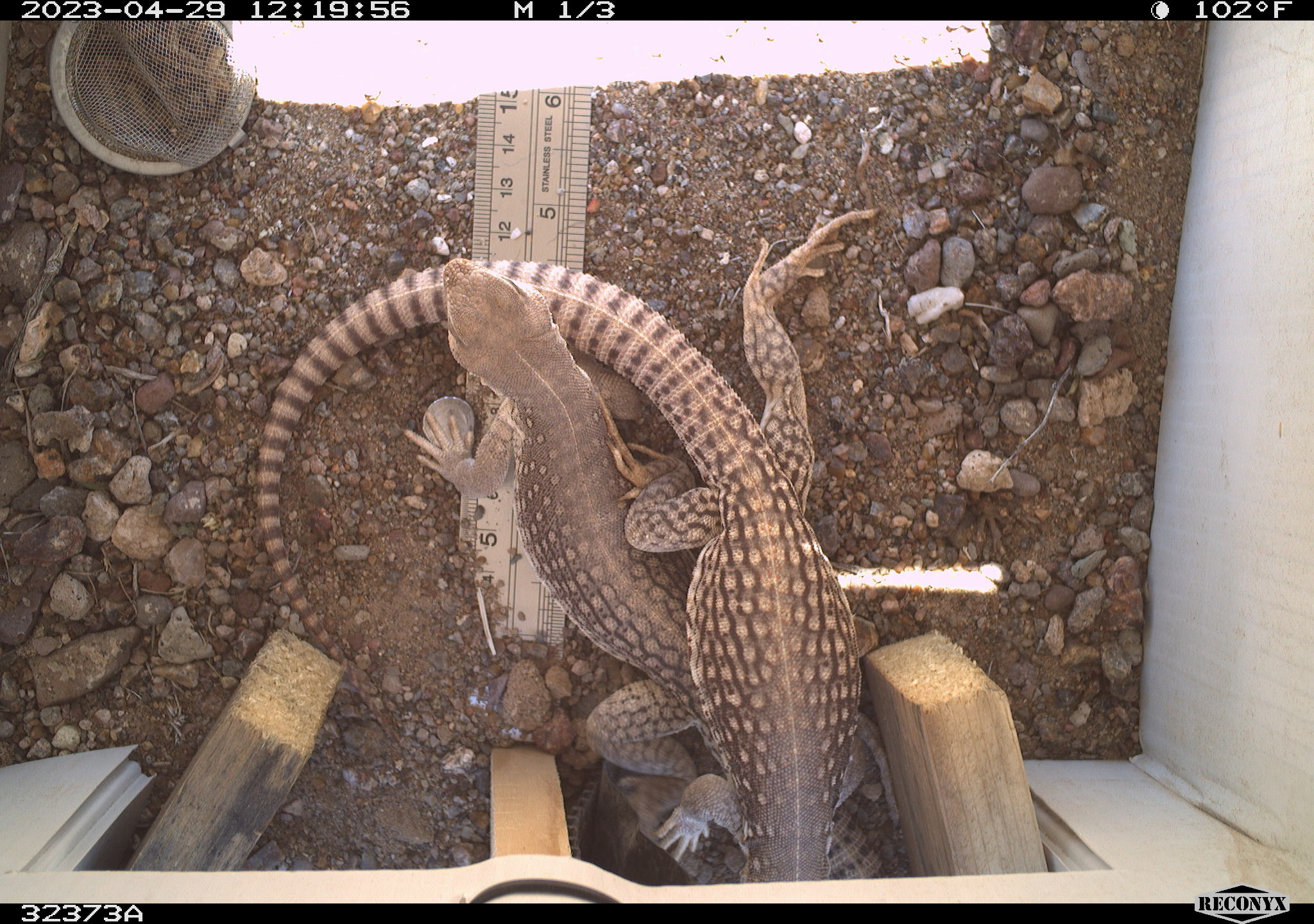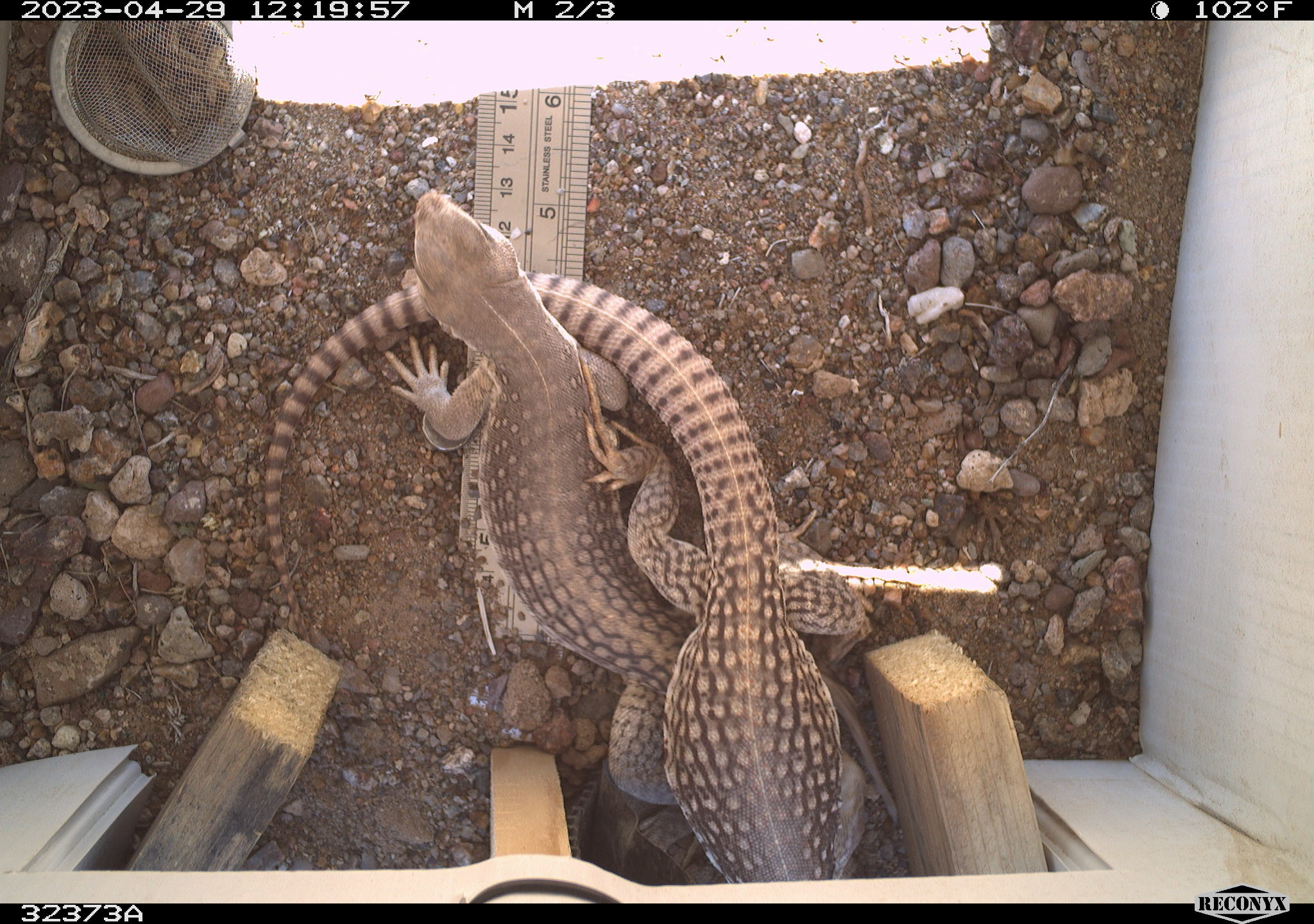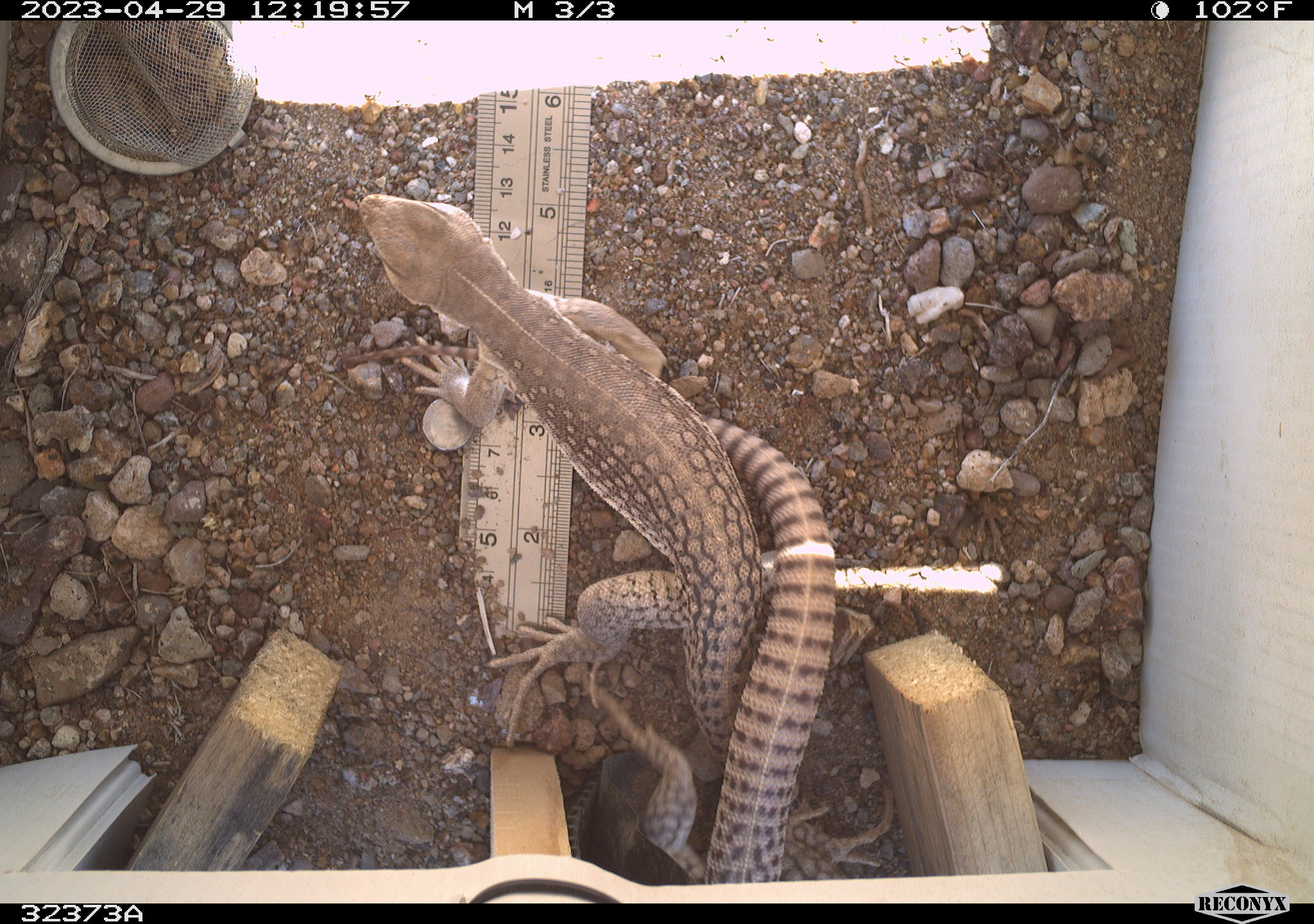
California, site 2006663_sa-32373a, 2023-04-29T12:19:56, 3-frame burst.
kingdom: Animalia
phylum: Chordata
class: Reptilia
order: Squamata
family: Iguanidae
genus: Dipsosaurus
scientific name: Dipsosaurus dorsalis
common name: common desert iguana